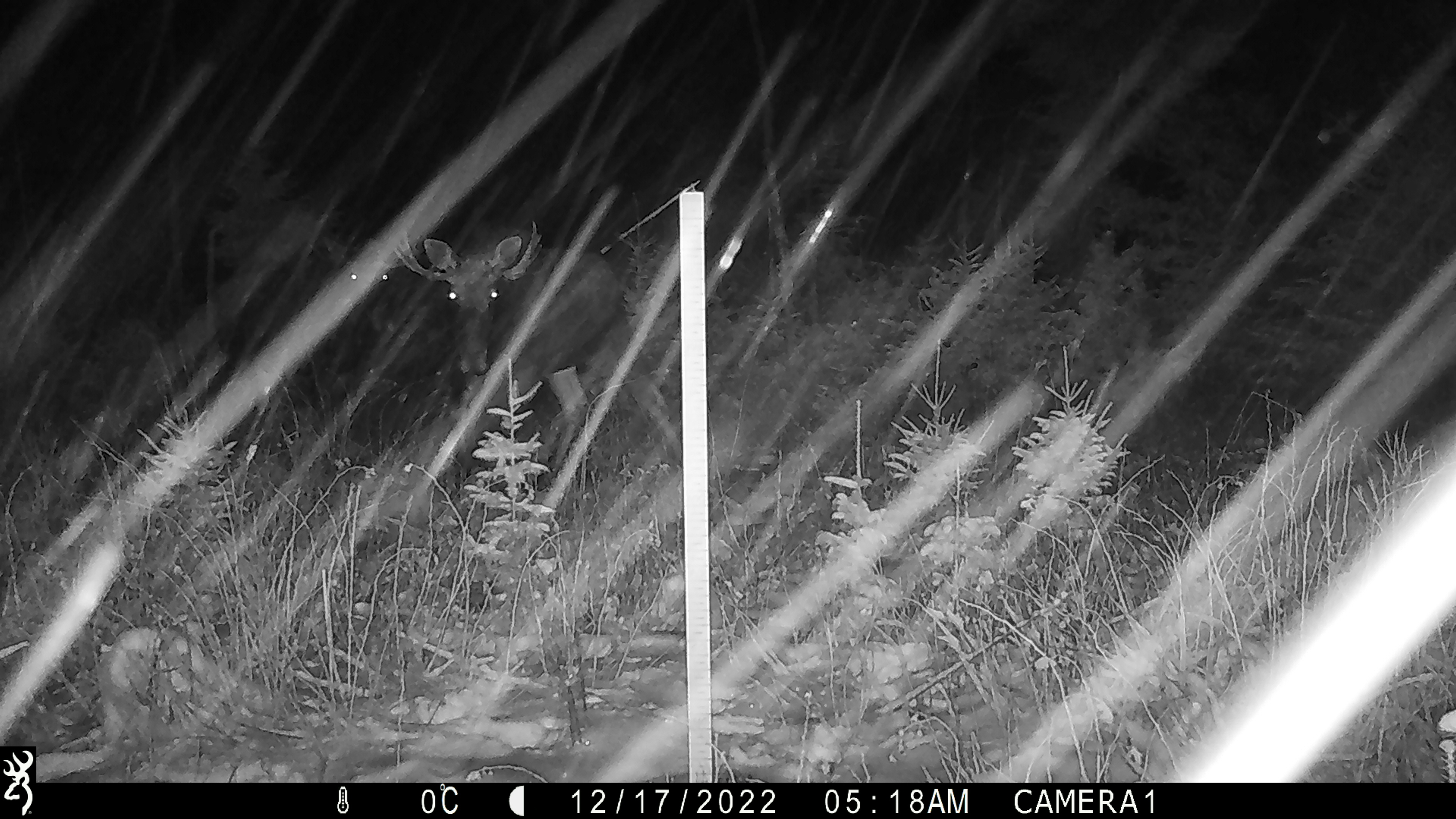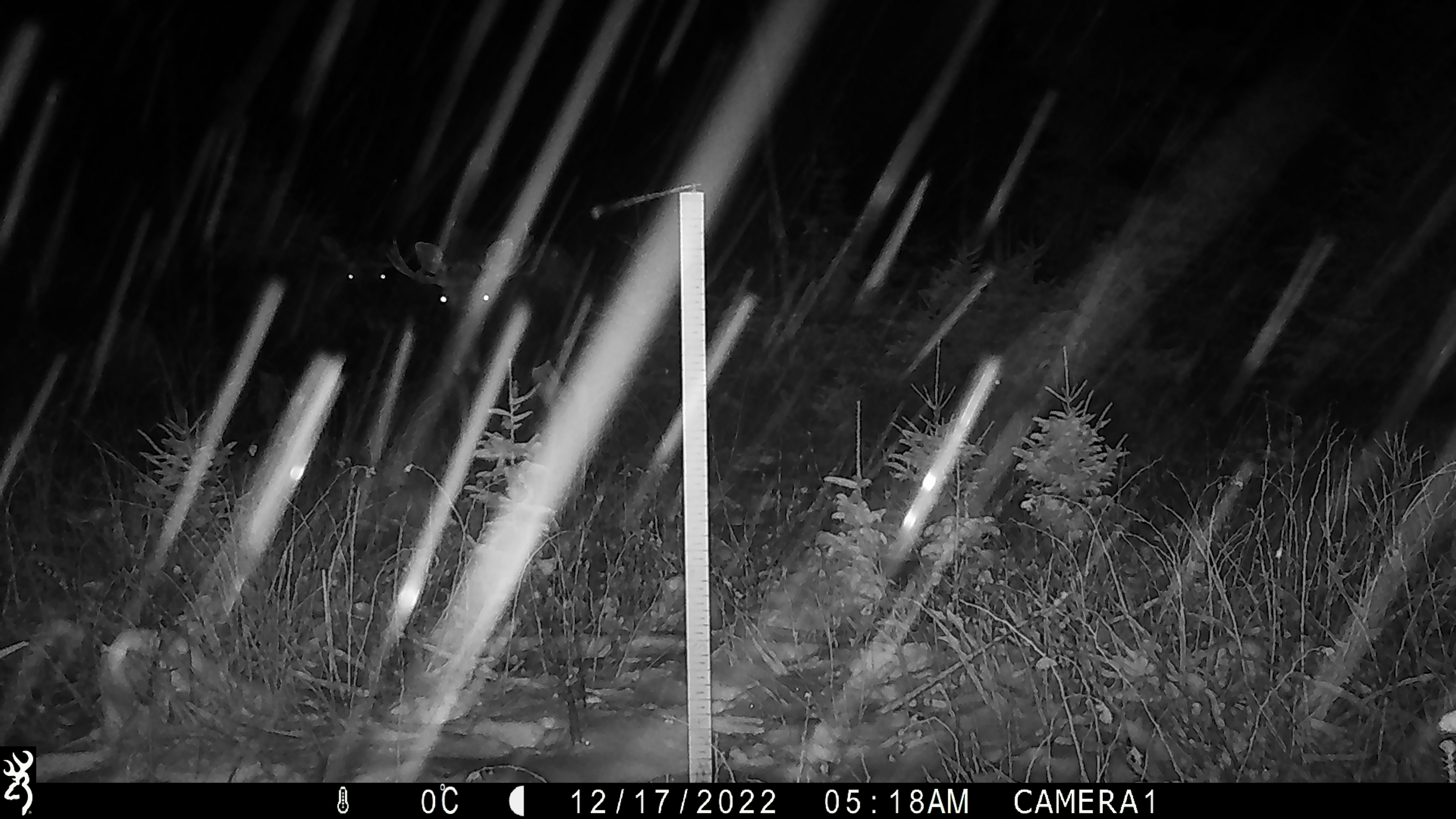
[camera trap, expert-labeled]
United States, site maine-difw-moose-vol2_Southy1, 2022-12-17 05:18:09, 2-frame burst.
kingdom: Animalia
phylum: Chordata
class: Mammalia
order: Artiodactyla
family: Cervidae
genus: Alces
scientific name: Alces alces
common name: moose